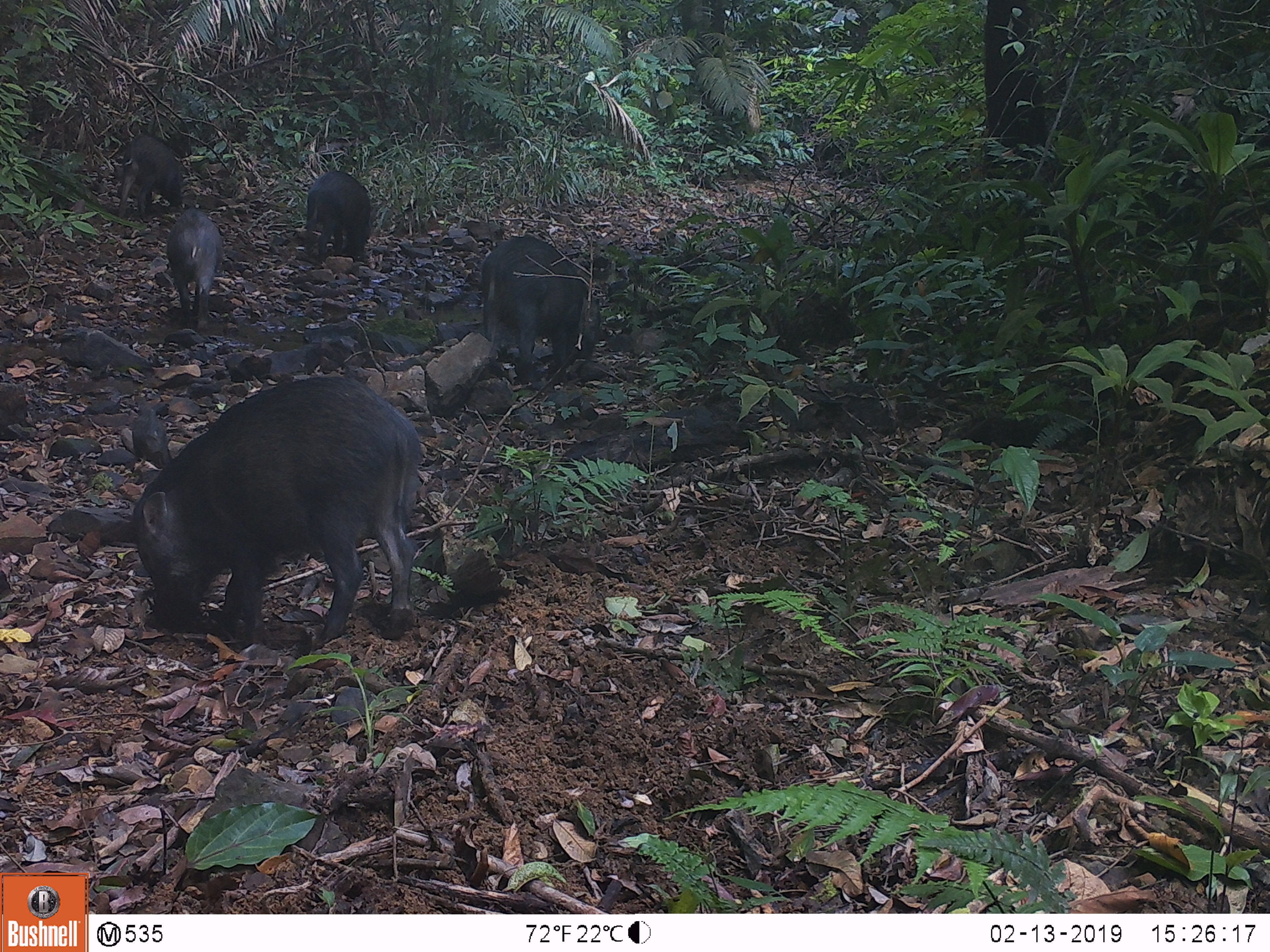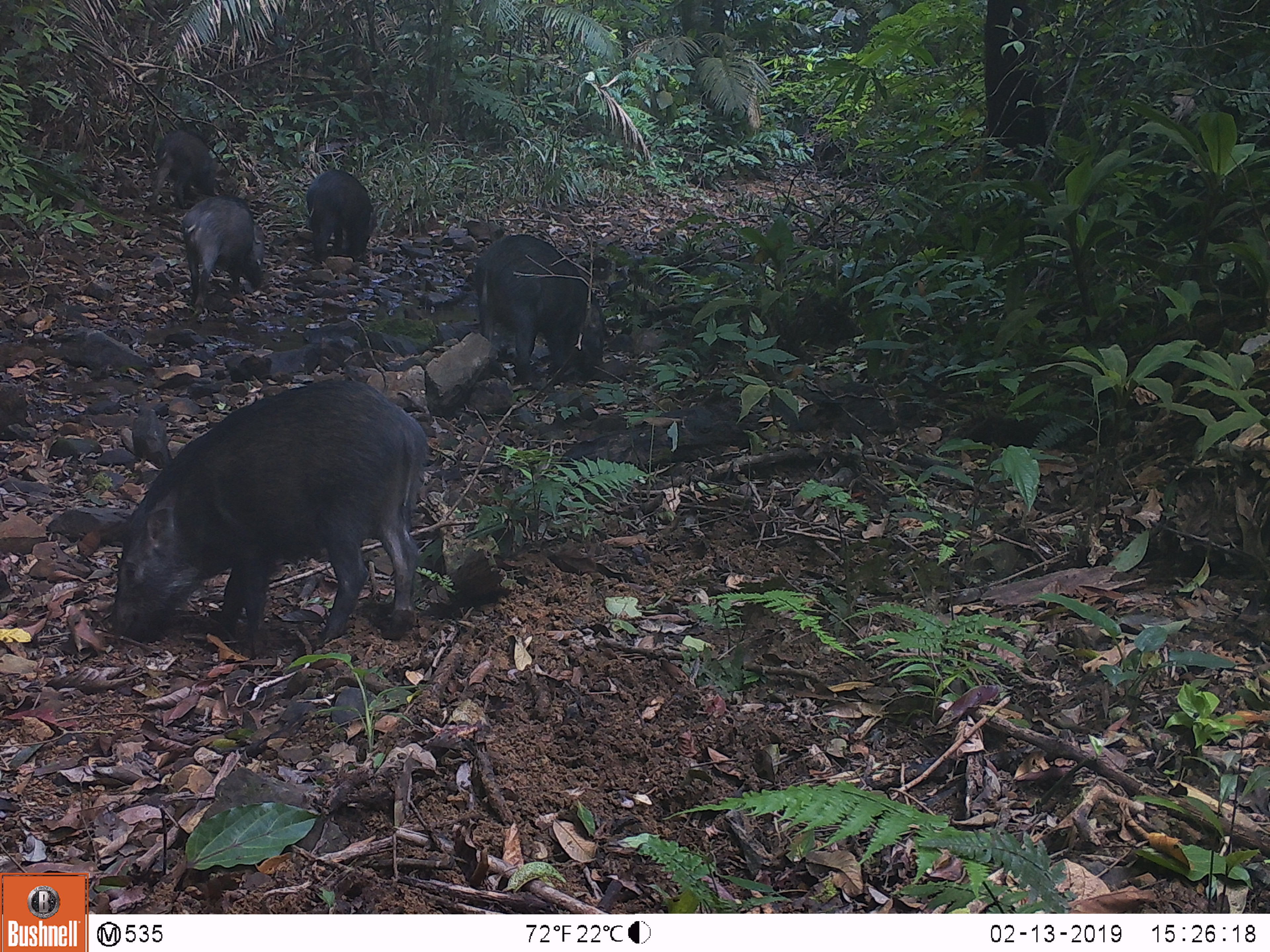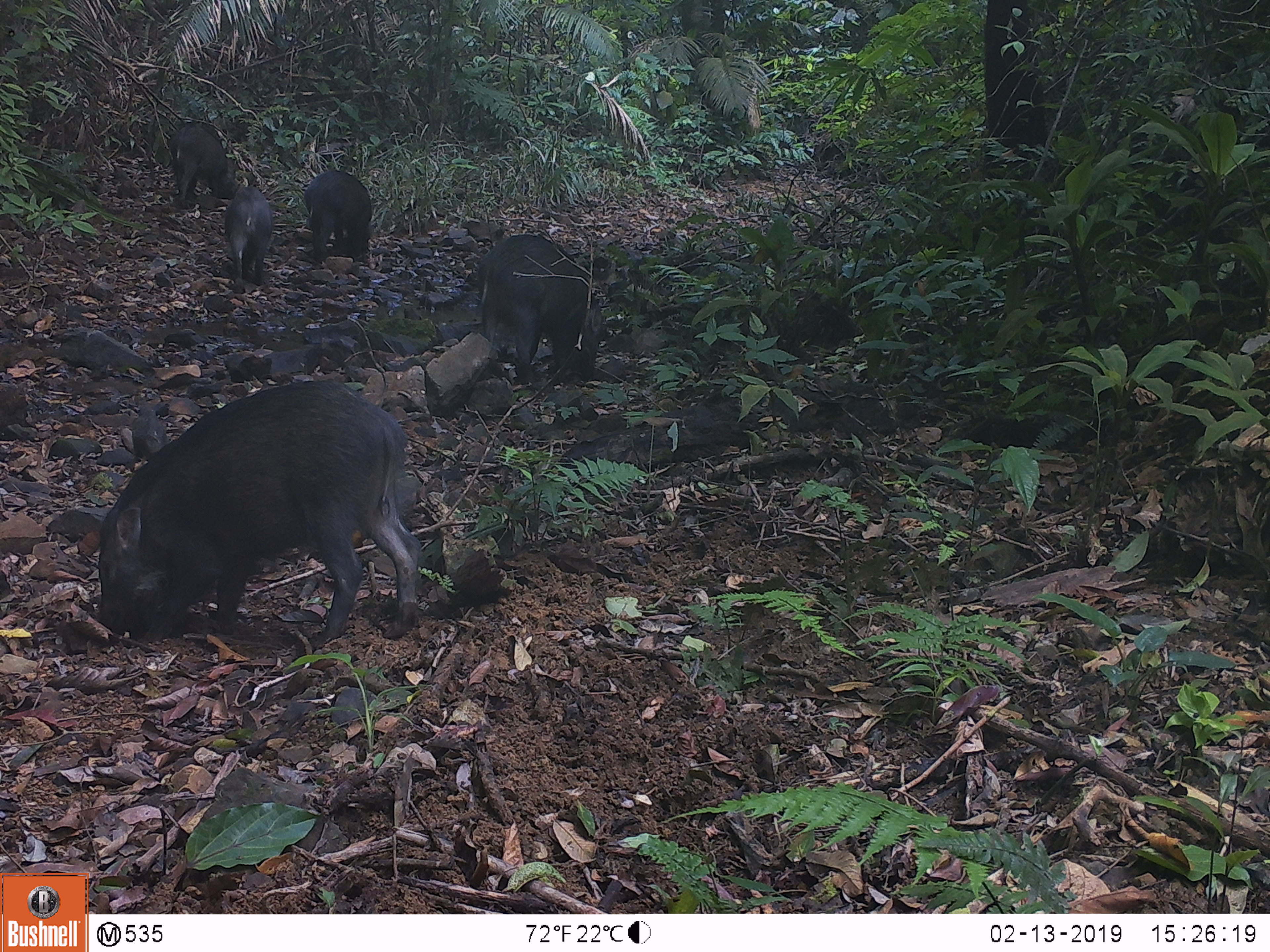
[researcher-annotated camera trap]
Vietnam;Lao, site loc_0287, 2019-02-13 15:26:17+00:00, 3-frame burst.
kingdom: Animalia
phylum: Chordata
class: Mammalia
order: Artiodactyla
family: Suidae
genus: Sus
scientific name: Sus scrofa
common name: eurasian wild pig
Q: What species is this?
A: Eurasian wild pig (Sus scrofa).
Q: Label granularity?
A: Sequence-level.